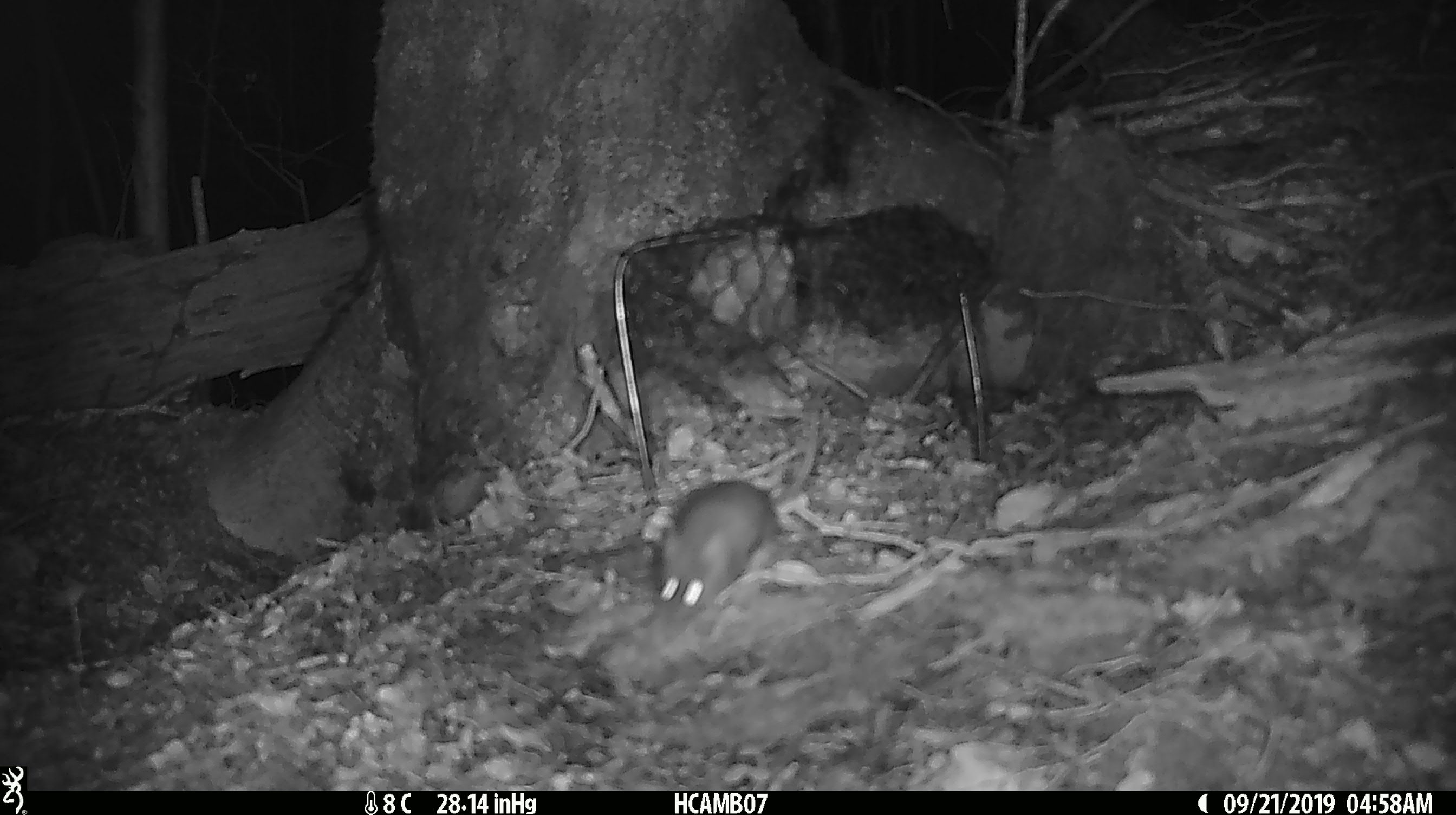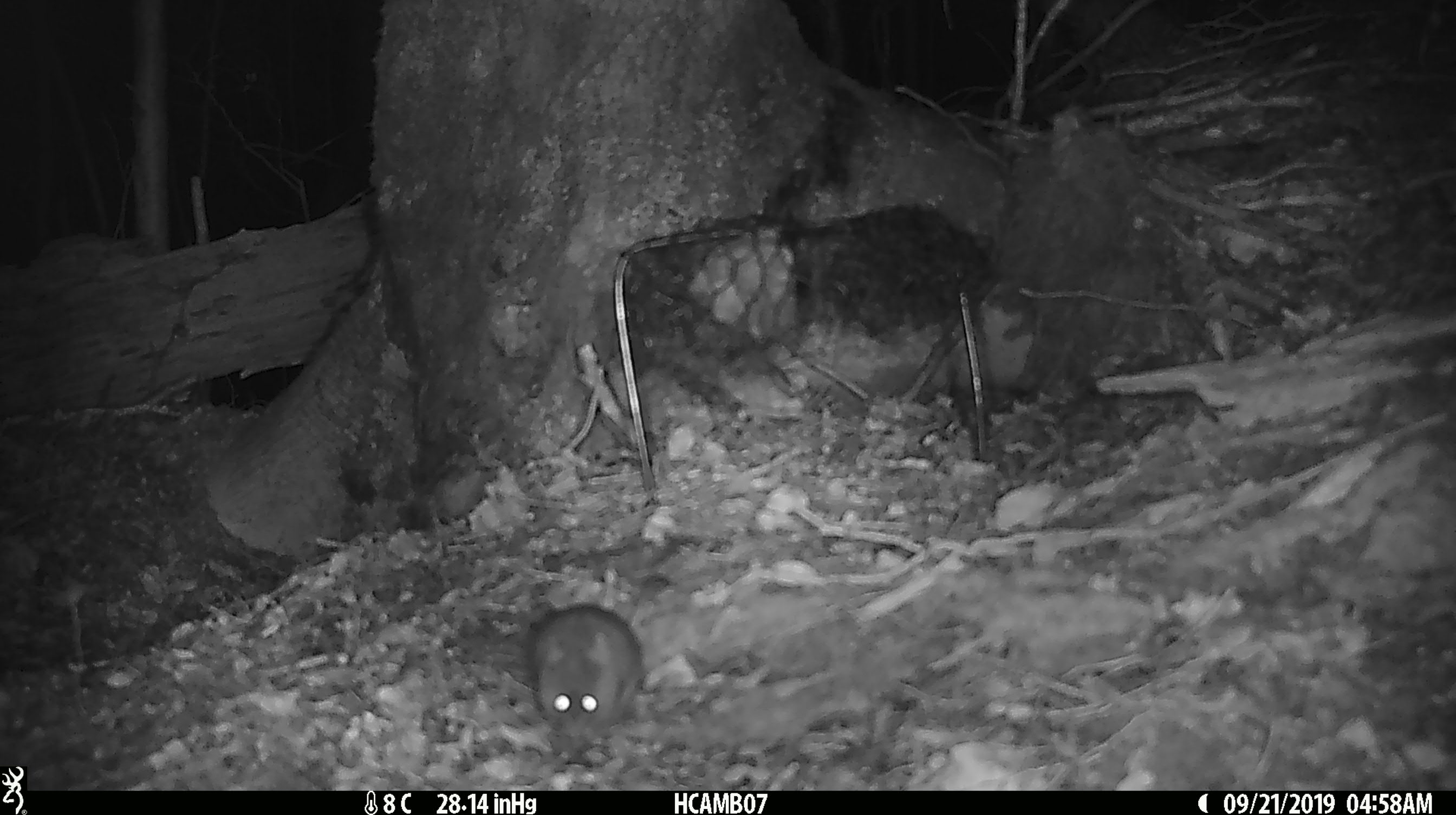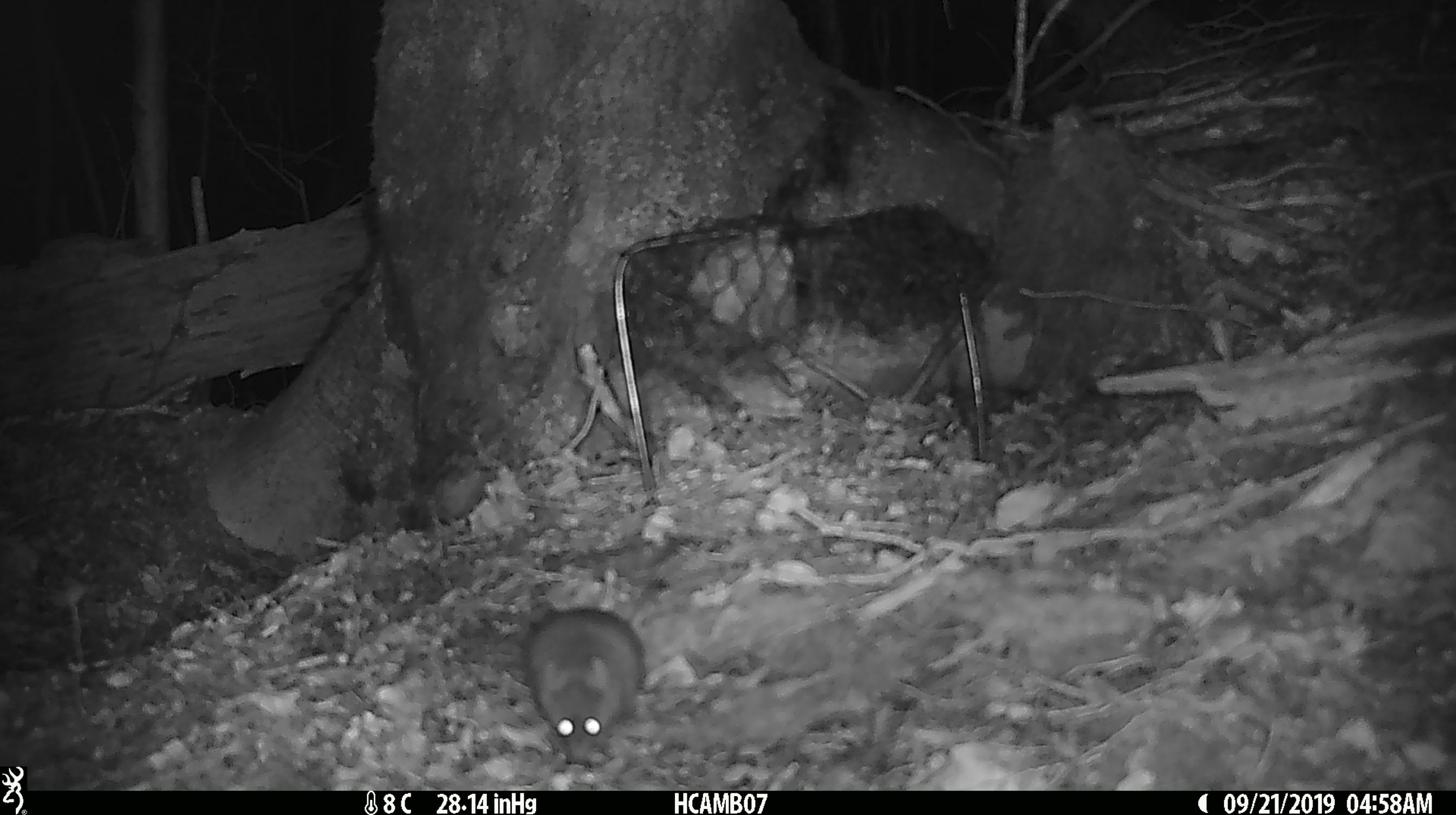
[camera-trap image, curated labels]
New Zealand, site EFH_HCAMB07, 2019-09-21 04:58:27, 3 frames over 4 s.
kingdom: Animalia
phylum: Chordata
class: Mammalia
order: Rodentia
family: Muridae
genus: Mus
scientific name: Mus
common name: mouse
Mouse (Mus).